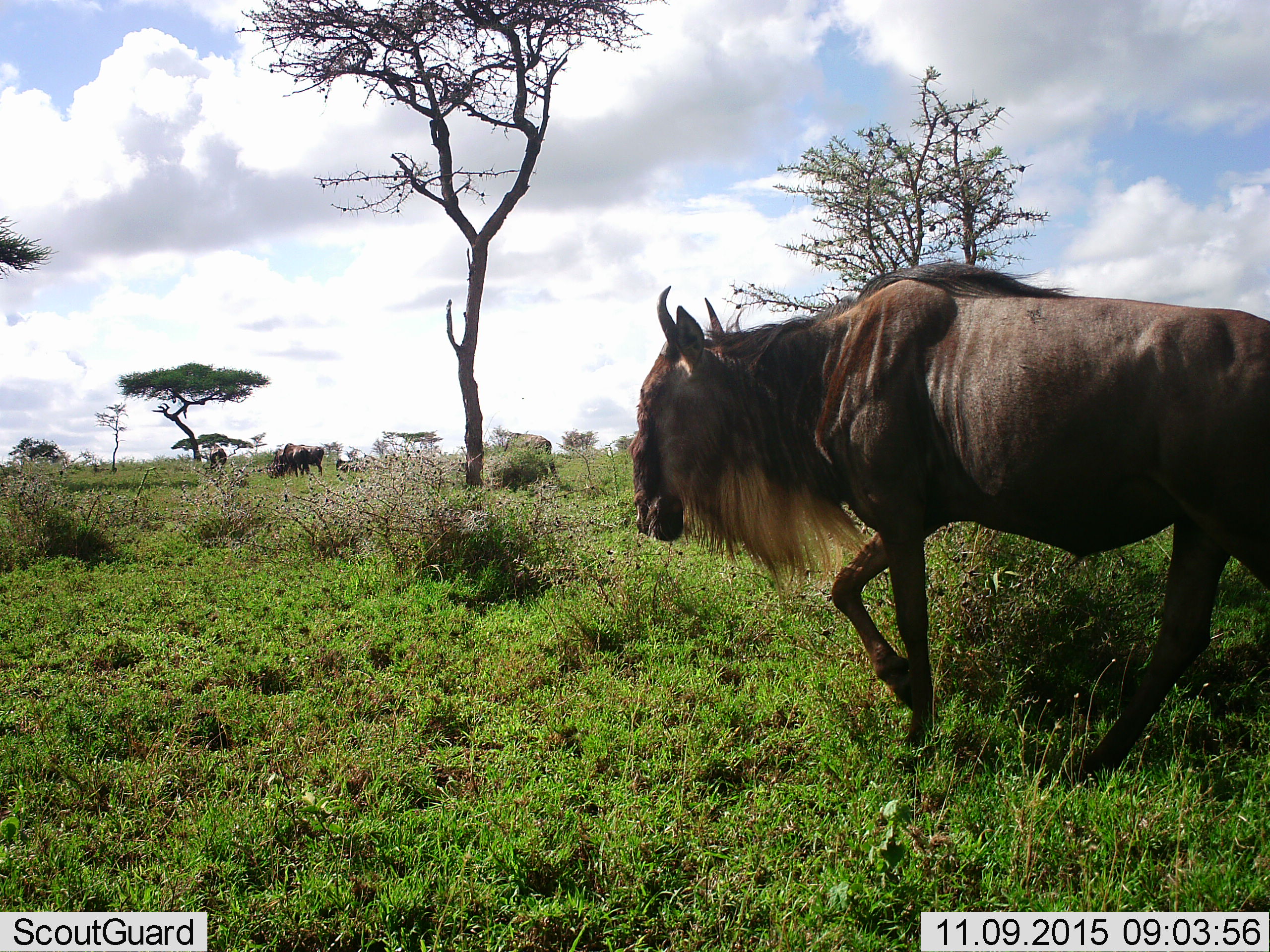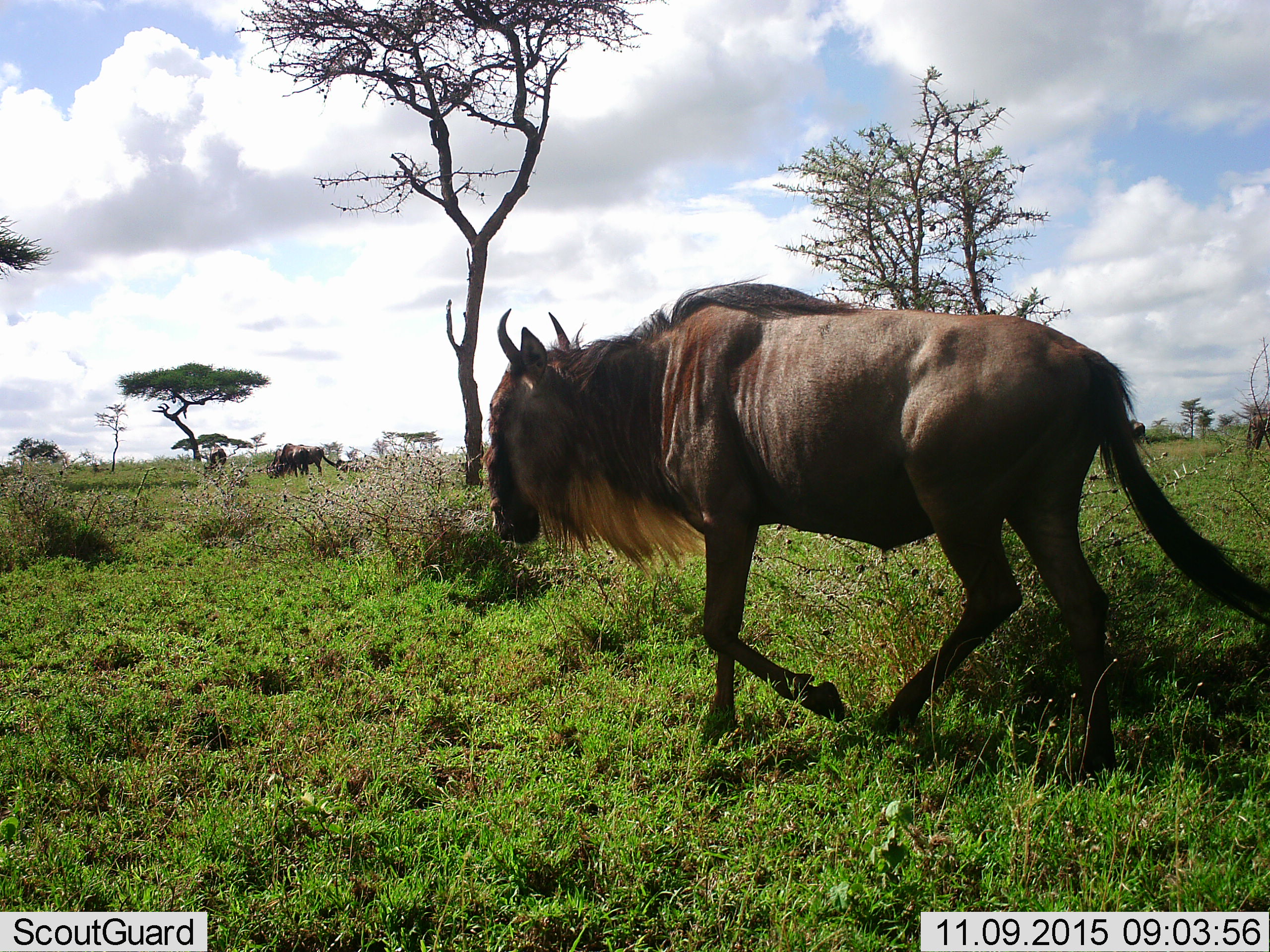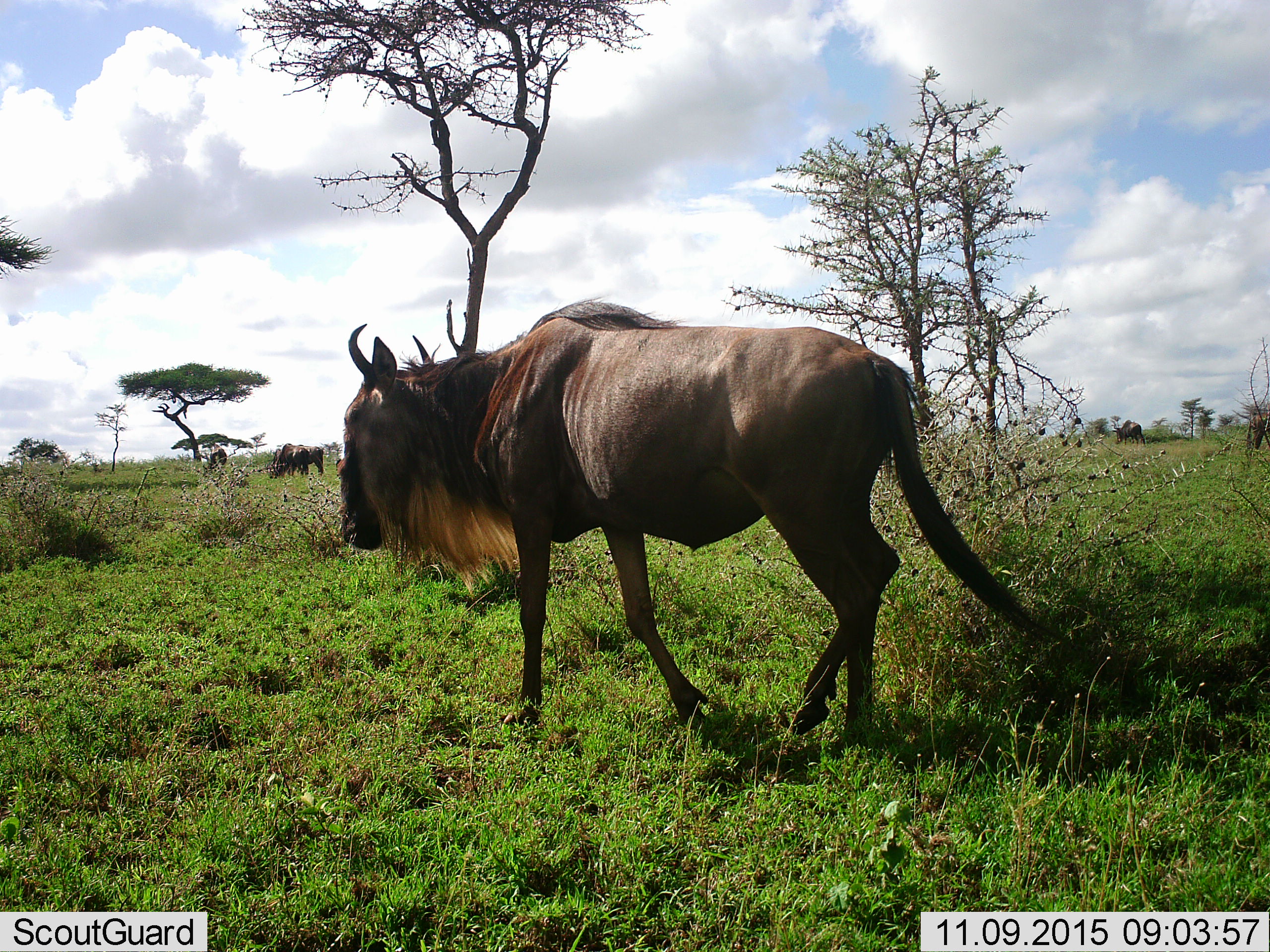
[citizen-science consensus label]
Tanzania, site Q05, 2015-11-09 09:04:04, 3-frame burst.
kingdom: Animalia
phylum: Chordata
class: Mammalia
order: Artiodactyla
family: Bovidae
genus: Connochaetes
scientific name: Connochaetes taurinus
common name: blue wildebeest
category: wildebeest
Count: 5.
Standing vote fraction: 50%.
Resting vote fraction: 12%.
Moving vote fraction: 88%.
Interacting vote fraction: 0%.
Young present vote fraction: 0%.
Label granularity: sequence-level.